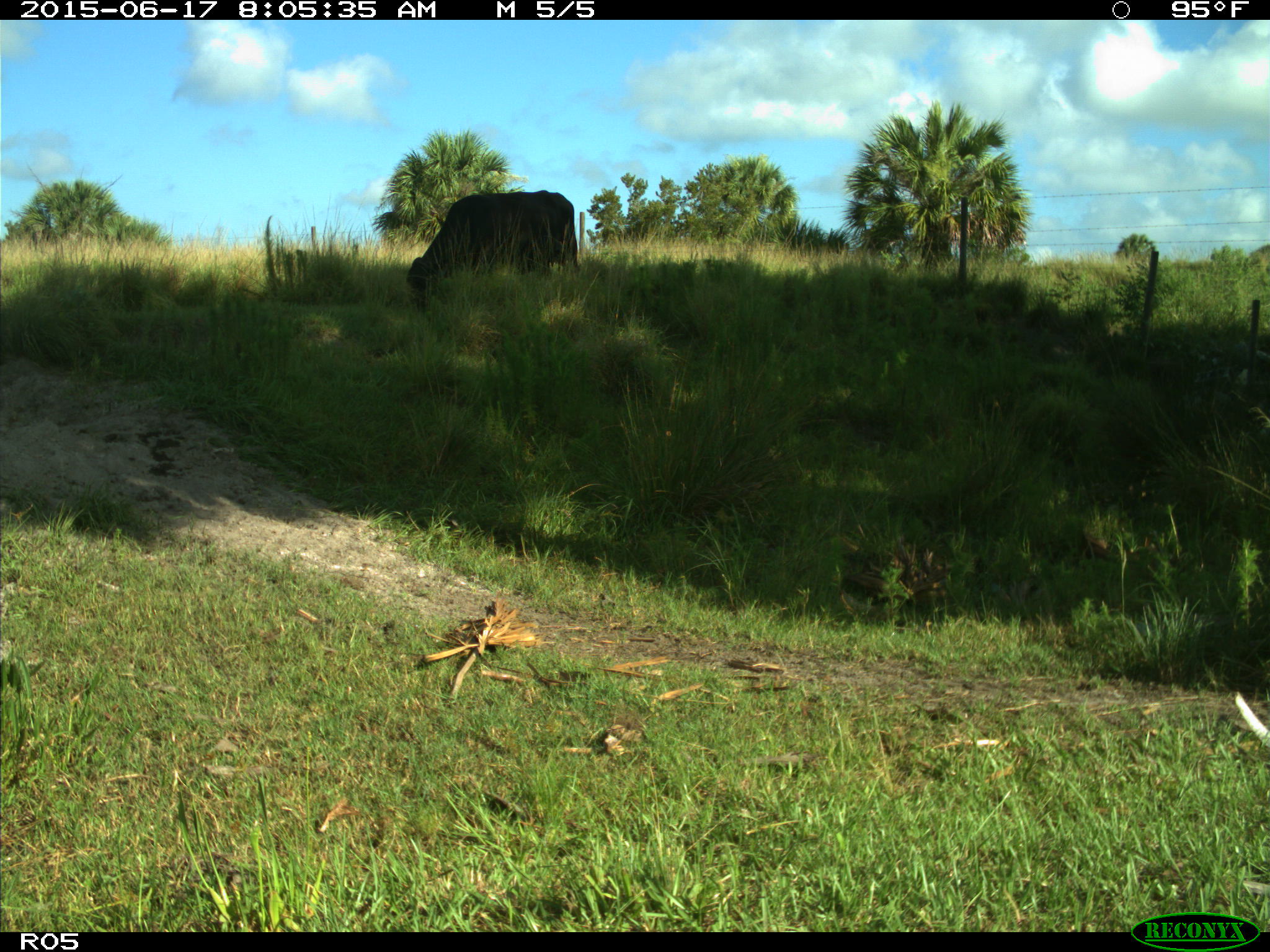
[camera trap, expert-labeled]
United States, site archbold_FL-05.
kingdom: Animalia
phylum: Chordata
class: Mammalia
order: Artiodactyla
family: Bovidae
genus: Bos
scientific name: Bos taurus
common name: domestic cow